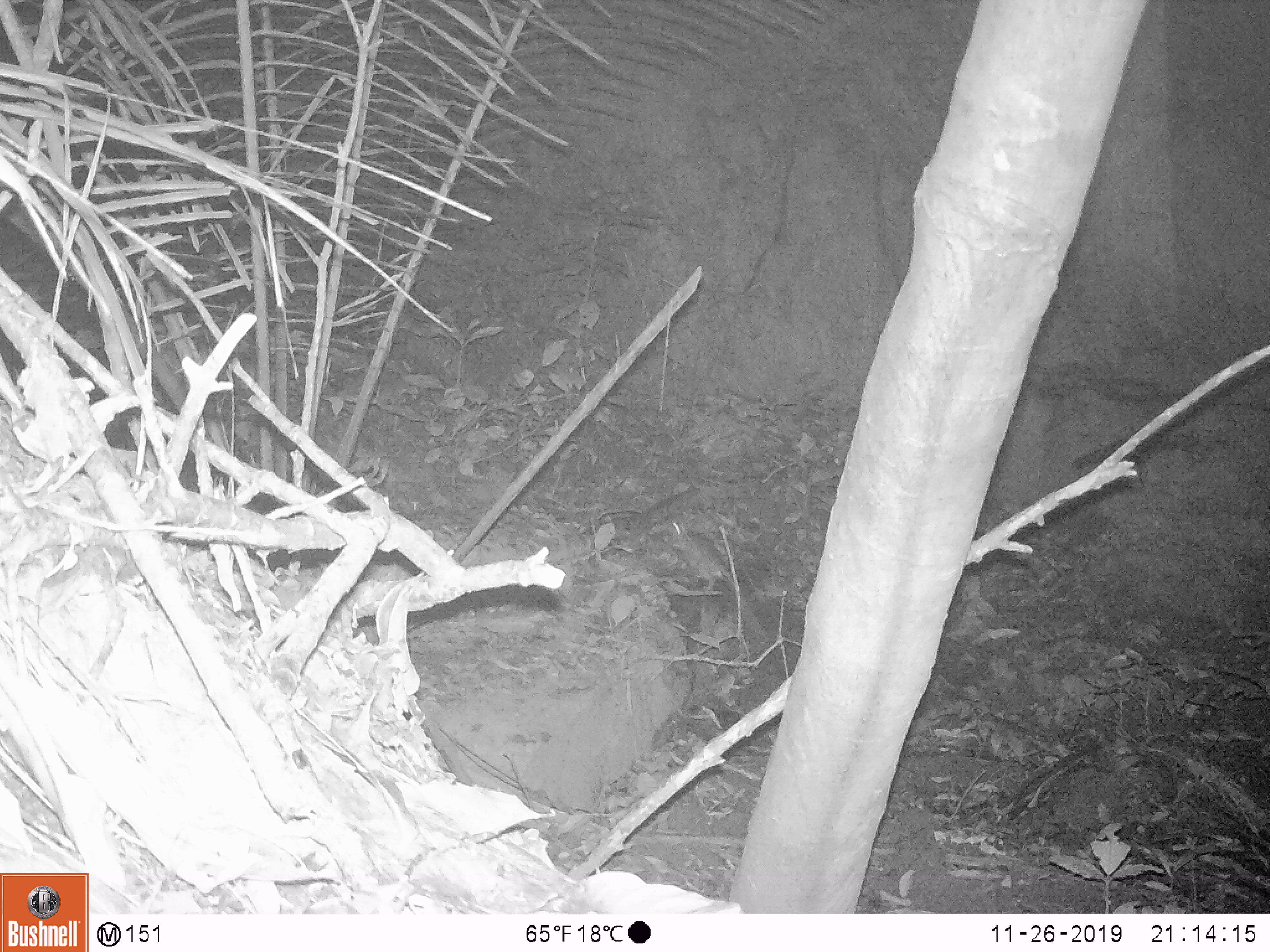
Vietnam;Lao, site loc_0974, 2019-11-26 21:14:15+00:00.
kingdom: Animalia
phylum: Chordata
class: Mammalia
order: Rodentia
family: Muridae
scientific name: Muridae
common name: old-world mice and rats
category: unidentified murid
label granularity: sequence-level